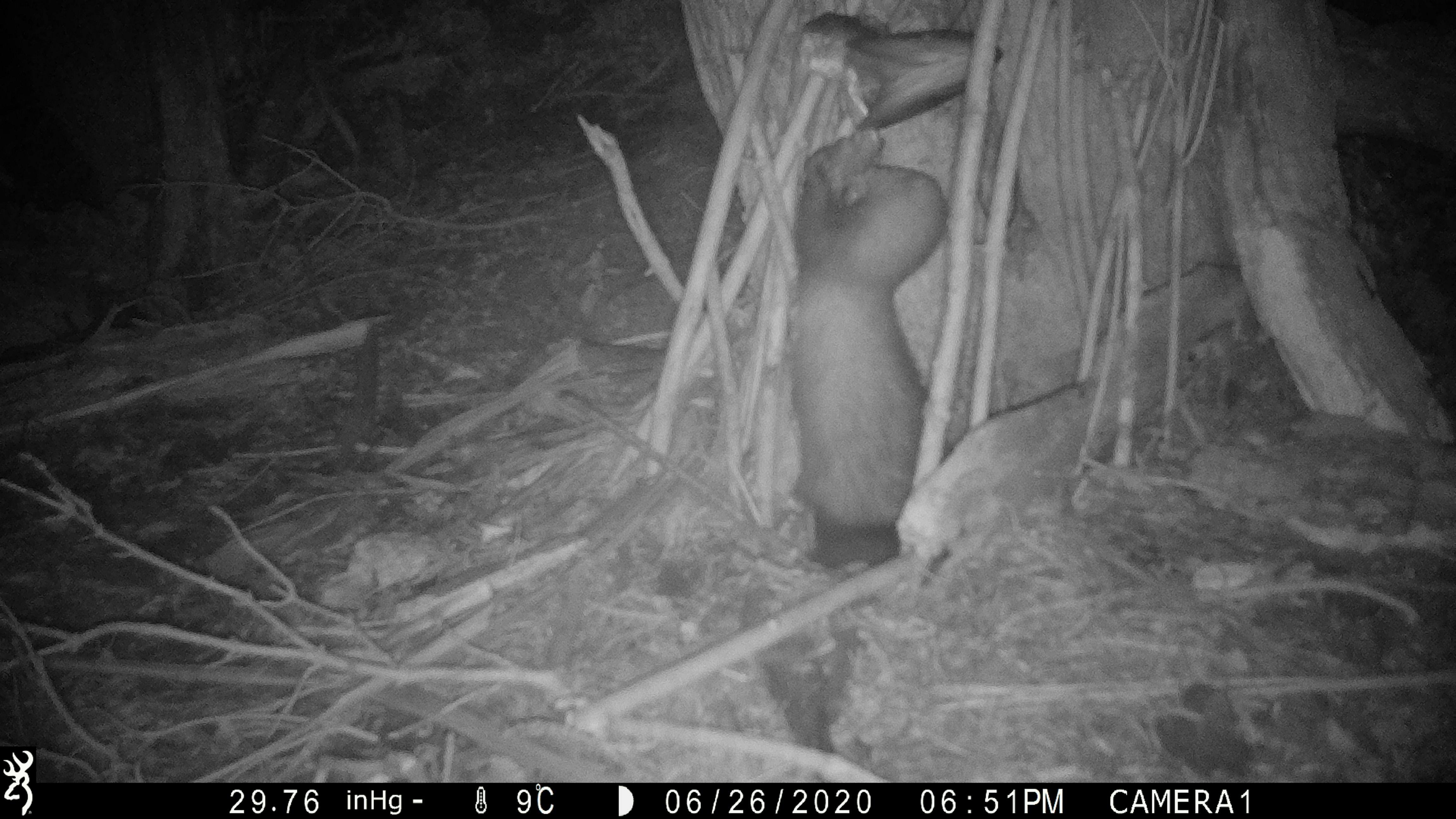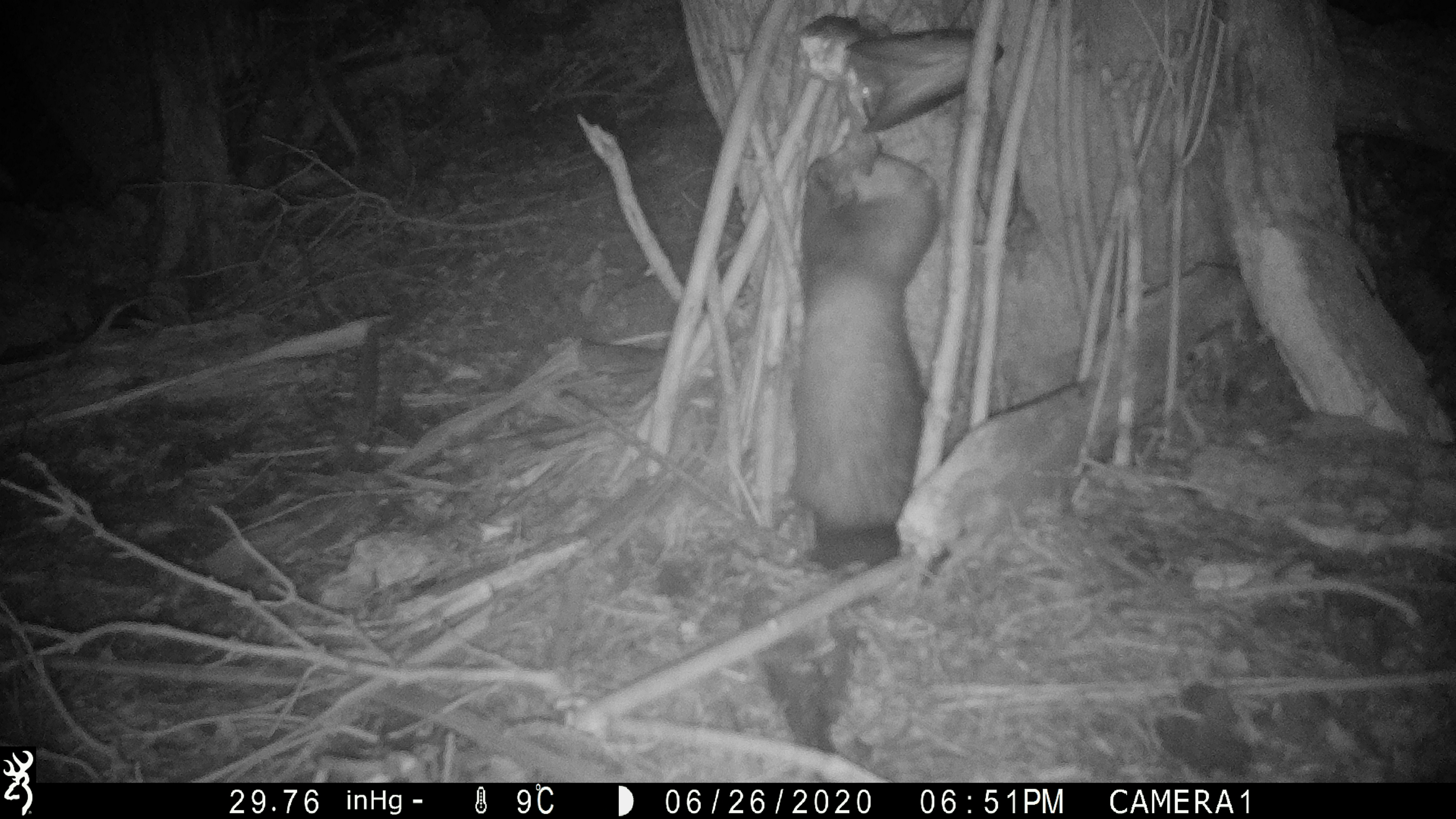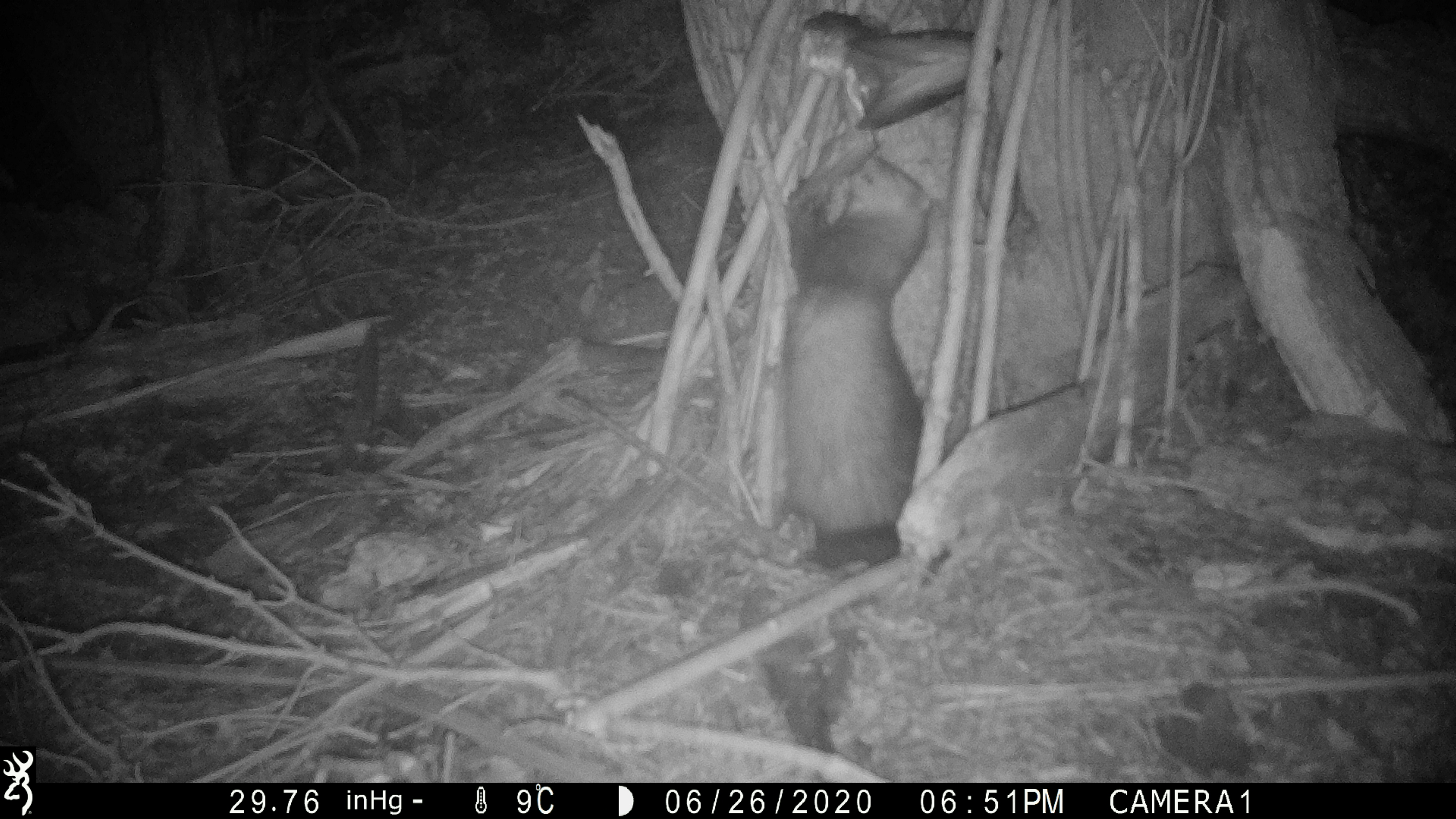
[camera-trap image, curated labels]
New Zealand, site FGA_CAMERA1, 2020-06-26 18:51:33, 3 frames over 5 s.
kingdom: Animalia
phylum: Chordata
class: Mammalia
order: Carnivora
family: Mustelidae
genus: Mustela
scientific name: Mustela furo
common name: ferret